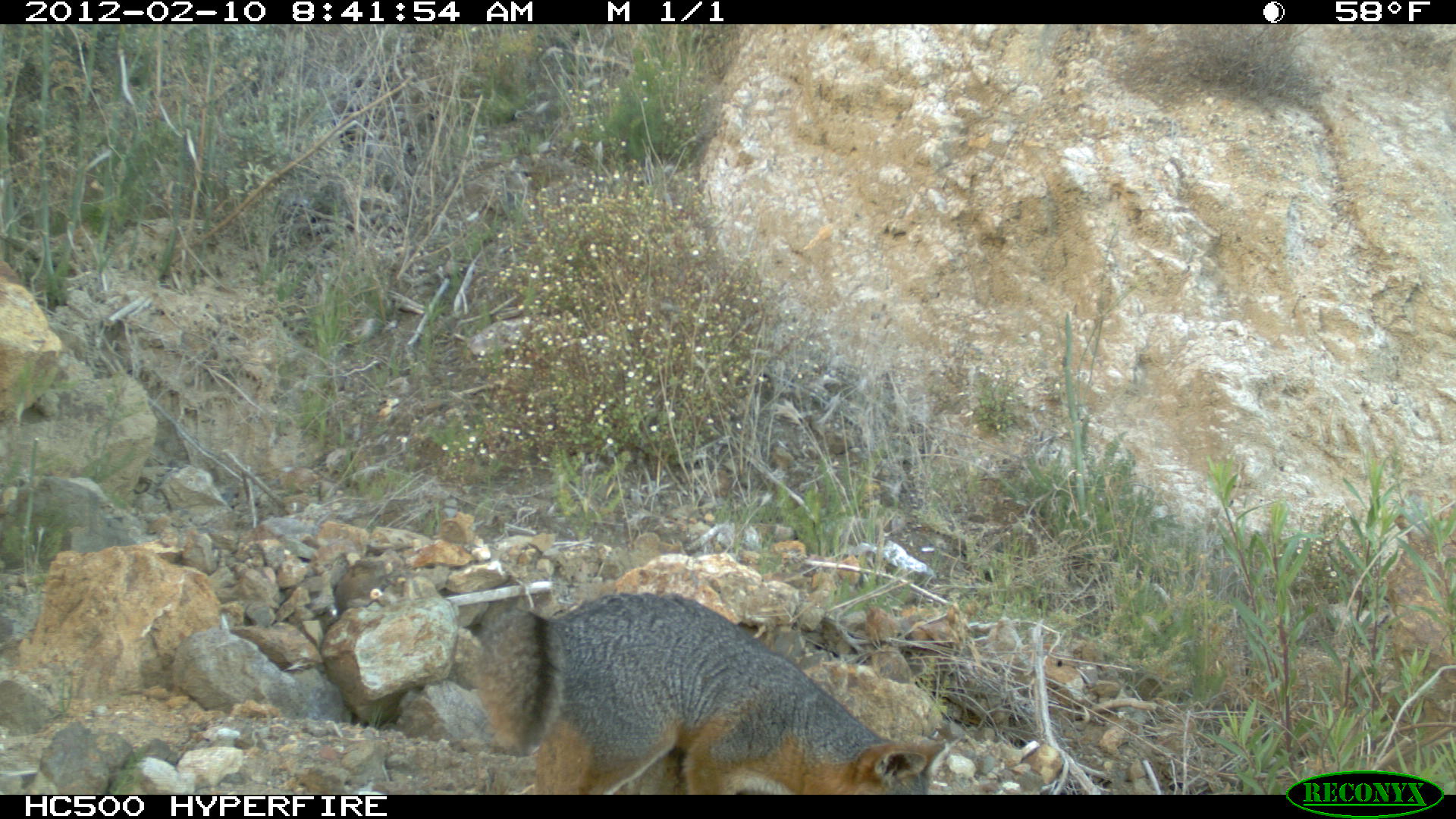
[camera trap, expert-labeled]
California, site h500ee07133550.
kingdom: Animalia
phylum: Chordata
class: Mammalia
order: Carnivora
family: Canidae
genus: Urocyon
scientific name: Urocyon littoralis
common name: island fox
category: fox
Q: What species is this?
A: Fox (island fox) (Urocyon littoralis).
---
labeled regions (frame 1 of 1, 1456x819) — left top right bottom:
fox: 474 592 947 795